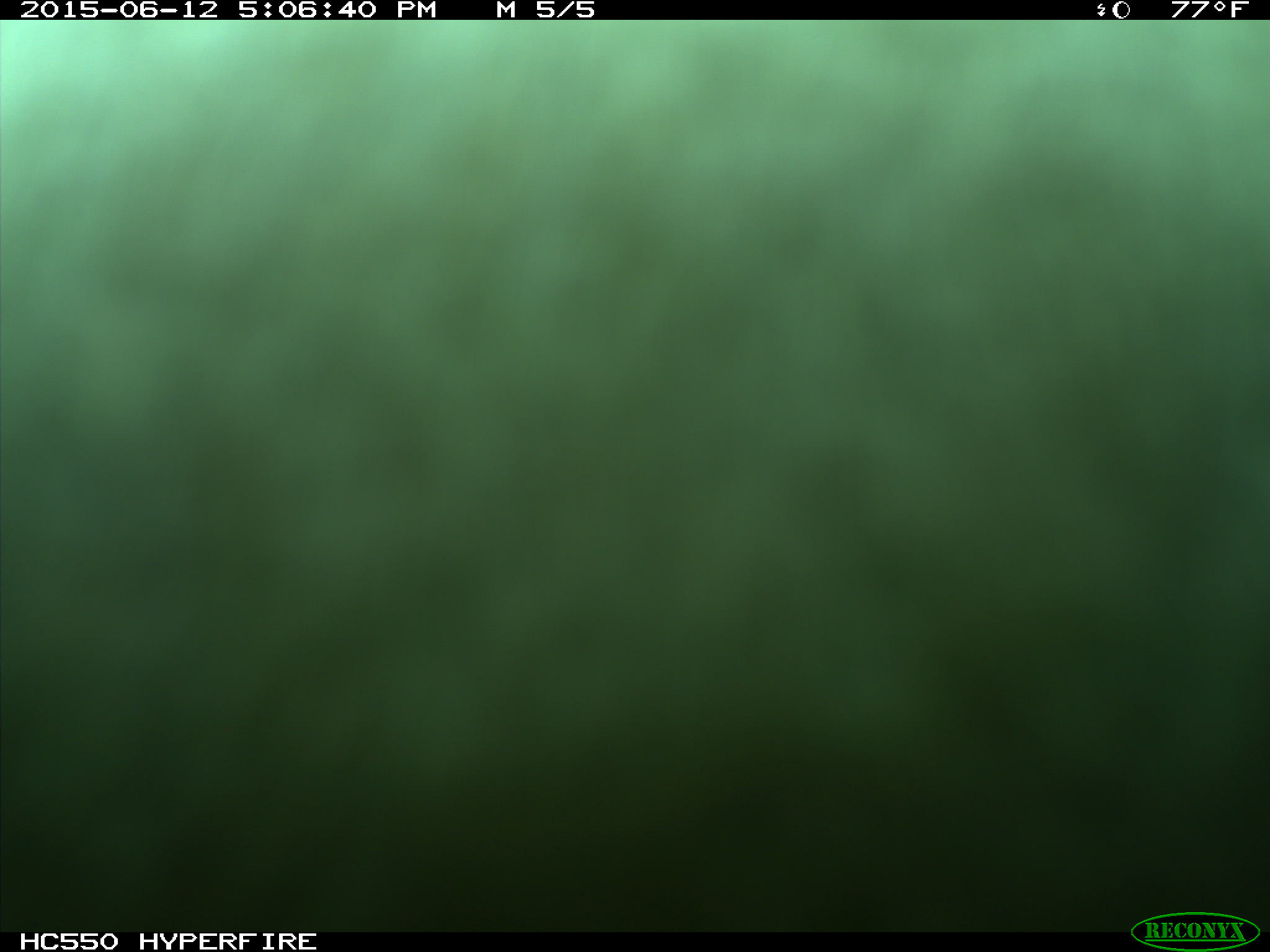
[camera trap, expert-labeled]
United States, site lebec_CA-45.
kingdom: Animalia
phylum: Chordata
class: Mammalia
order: Artiodactyla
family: Bovidae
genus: Bos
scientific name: Bos taurus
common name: domestic cow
Bos taurus (domestic cow).